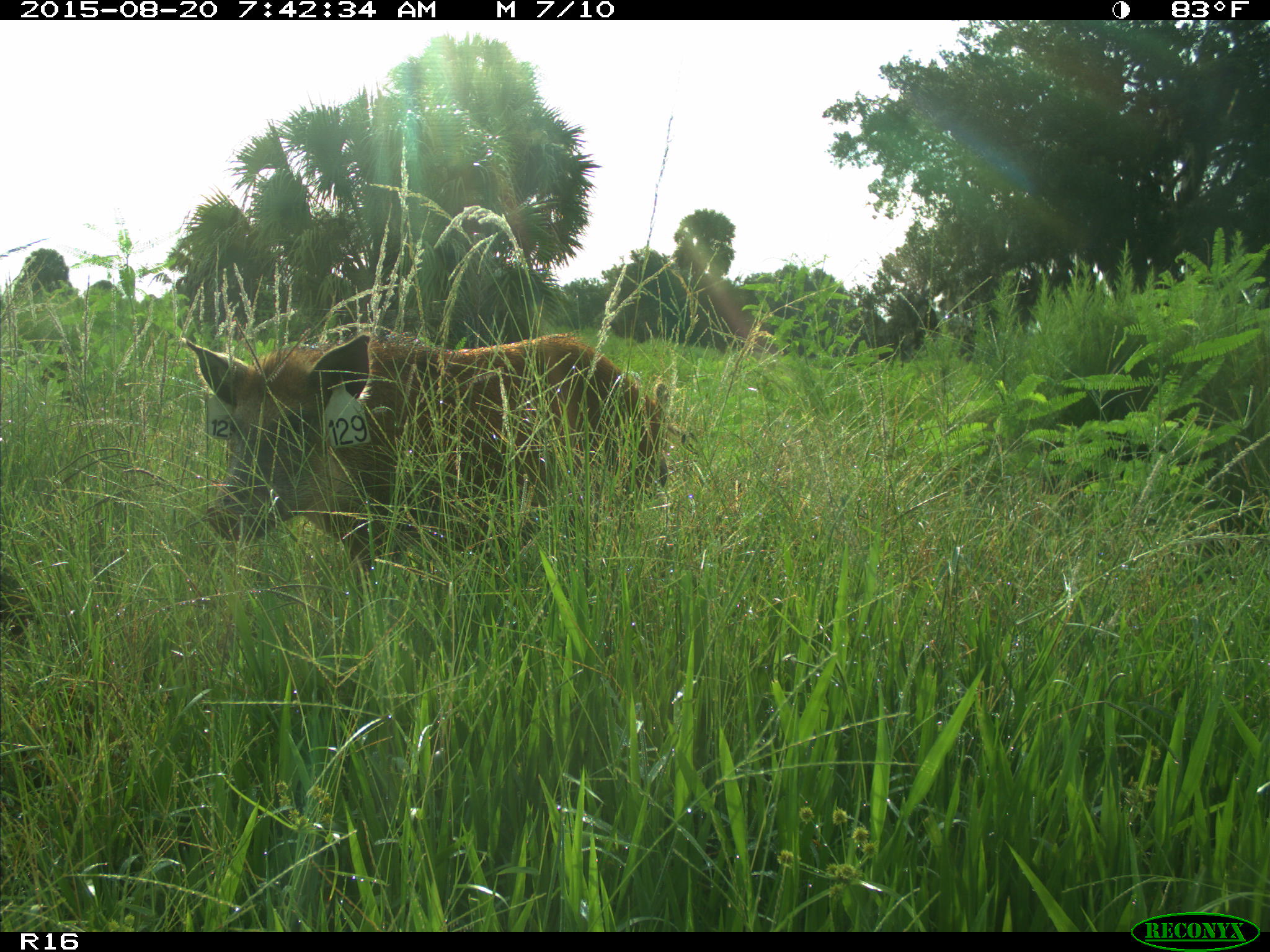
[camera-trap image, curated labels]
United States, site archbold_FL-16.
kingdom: Animalia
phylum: Chordata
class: Mammalia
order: Artiodactyla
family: Suidae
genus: Sus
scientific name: Sus scrofa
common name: wild boar